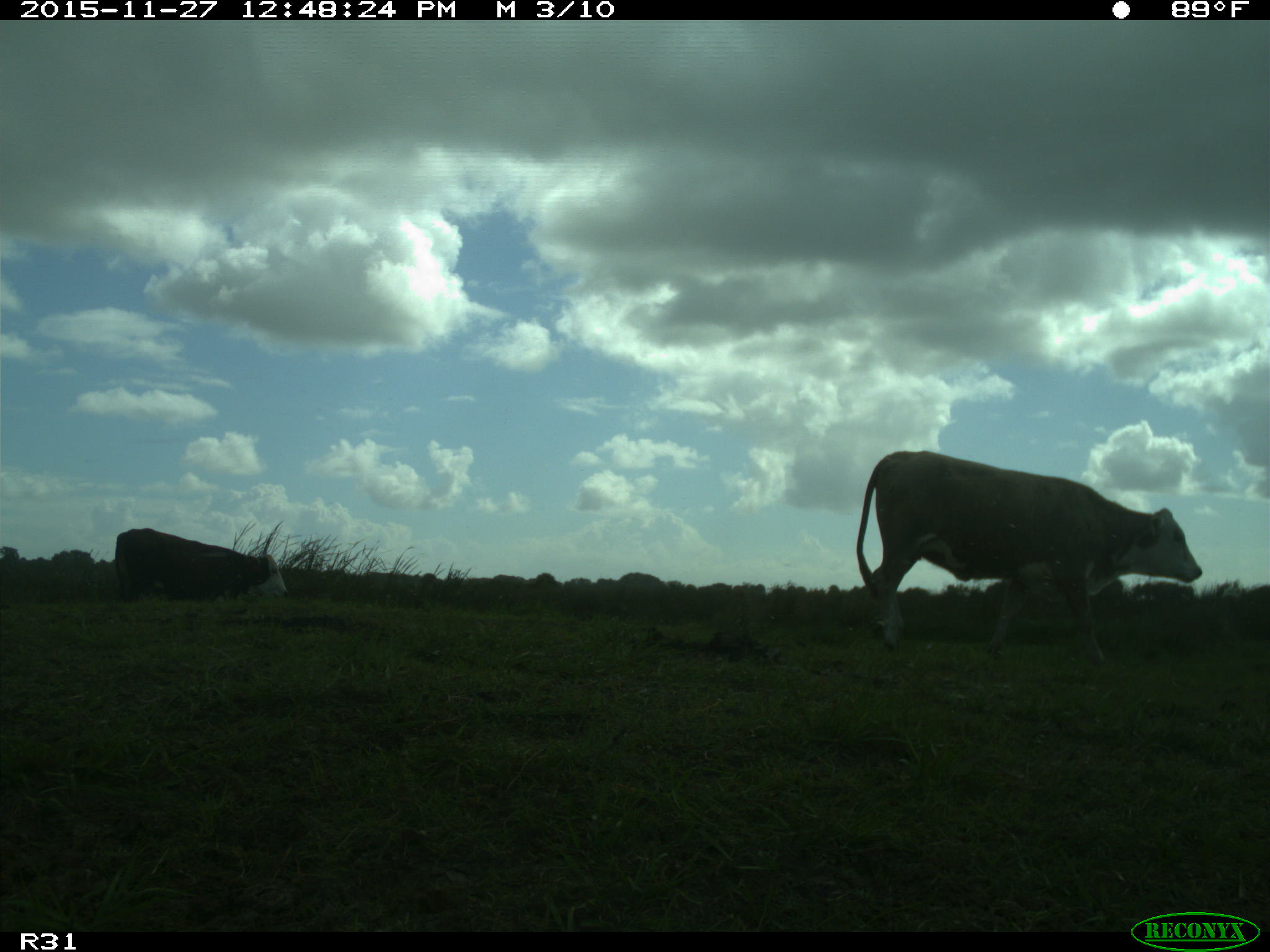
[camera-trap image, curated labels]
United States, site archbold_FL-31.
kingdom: Animalia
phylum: Chordata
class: Mammalia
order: Artiodactyla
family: Bovidae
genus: Bos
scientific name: Bos taurus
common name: domestic cow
Bos taurus (domestic cow).